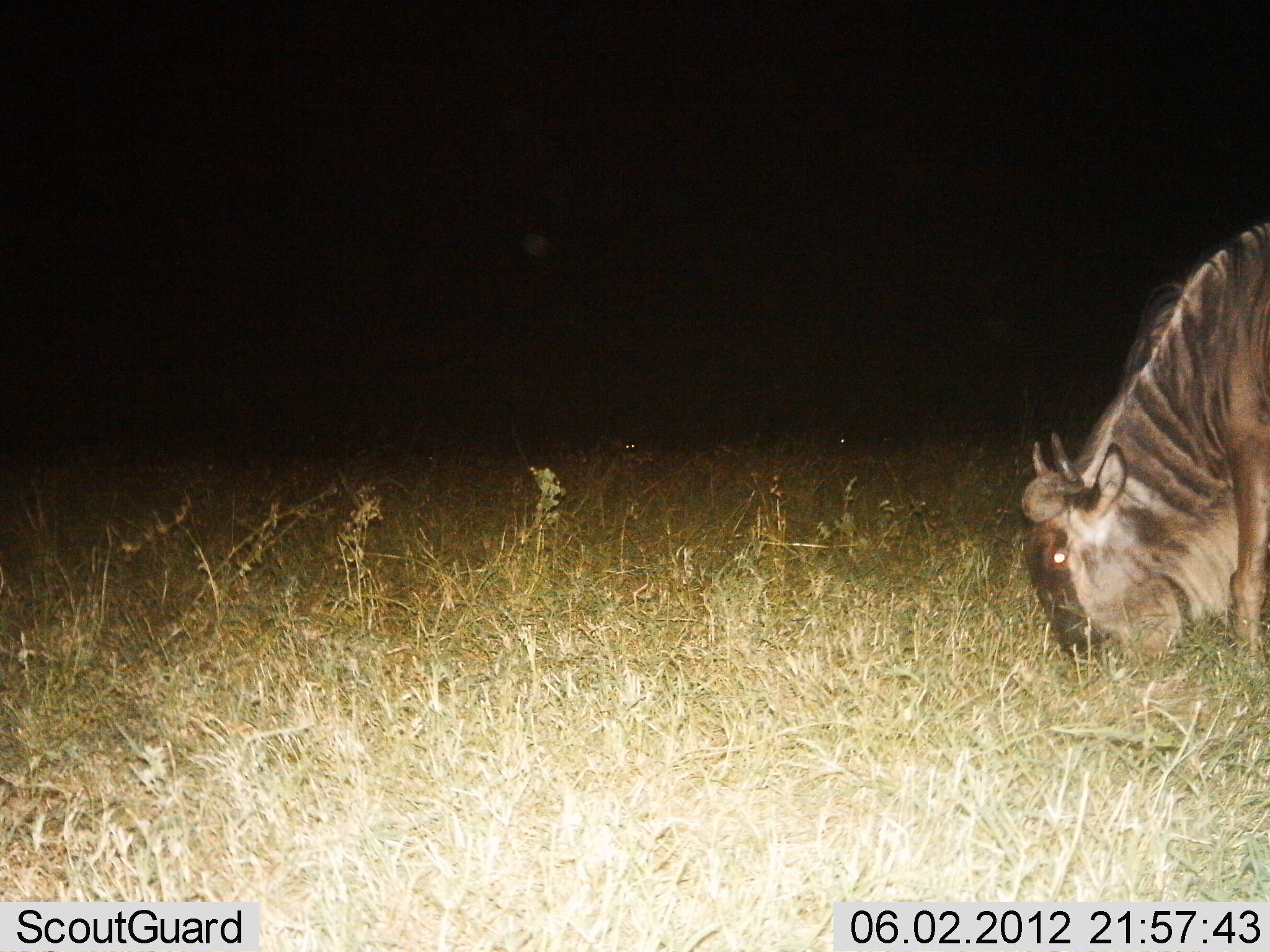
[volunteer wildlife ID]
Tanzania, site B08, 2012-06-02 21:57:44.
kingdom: Animalia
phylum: Chordata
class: Mammalia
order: Artiodactyla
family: Bovidae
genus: Connochaetes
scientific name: Connochaetes taurinus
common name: blue wildebeest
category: wildebeest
Wildebeest (blue wildebeest) (Connochaetes taurinus), count 1. Behavior (volunteer vote fractions): standing 10%, resting 0%, moving 10%, interacting 0%. Young present (vote fraction): 0%. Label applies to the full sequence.